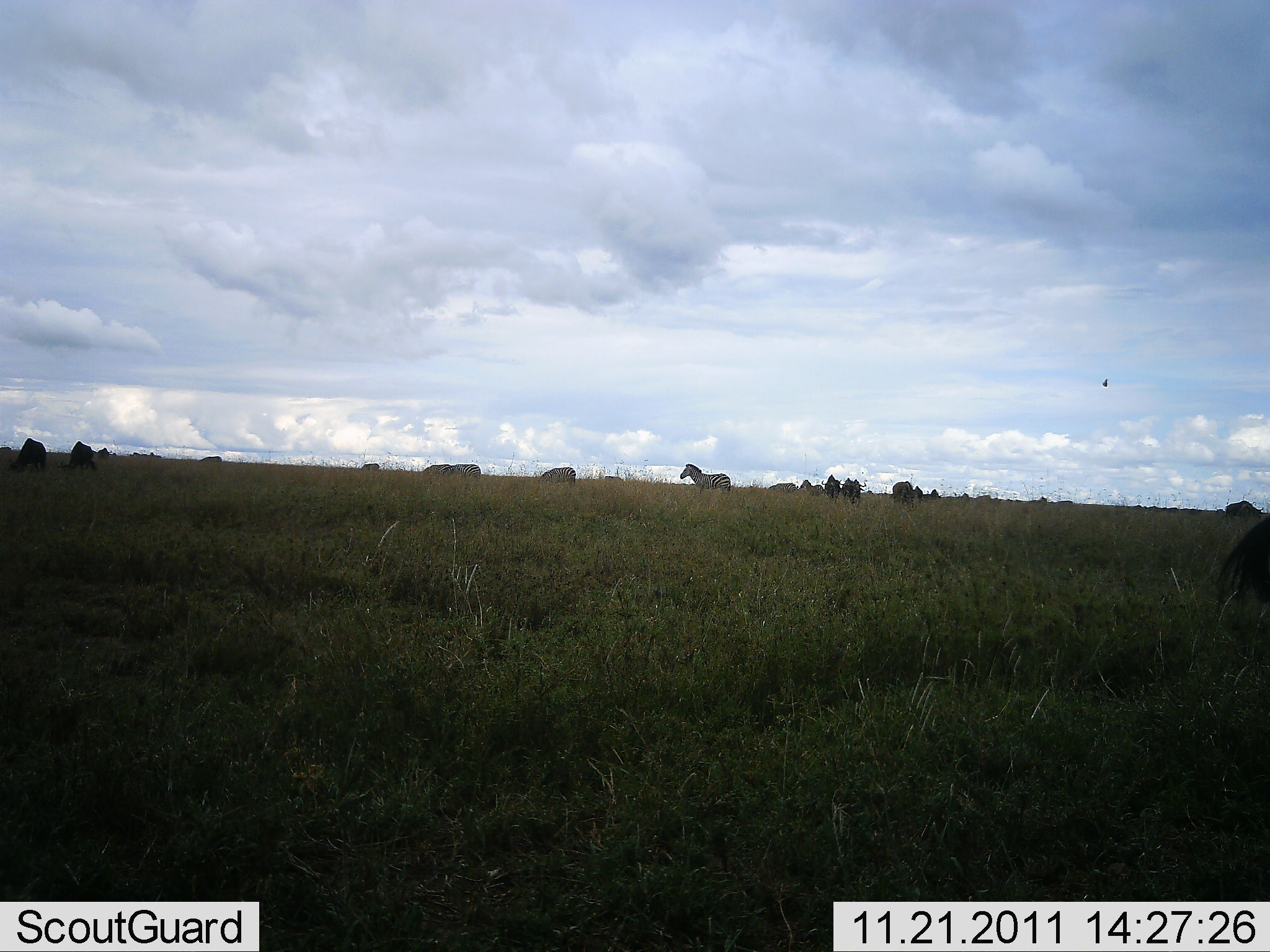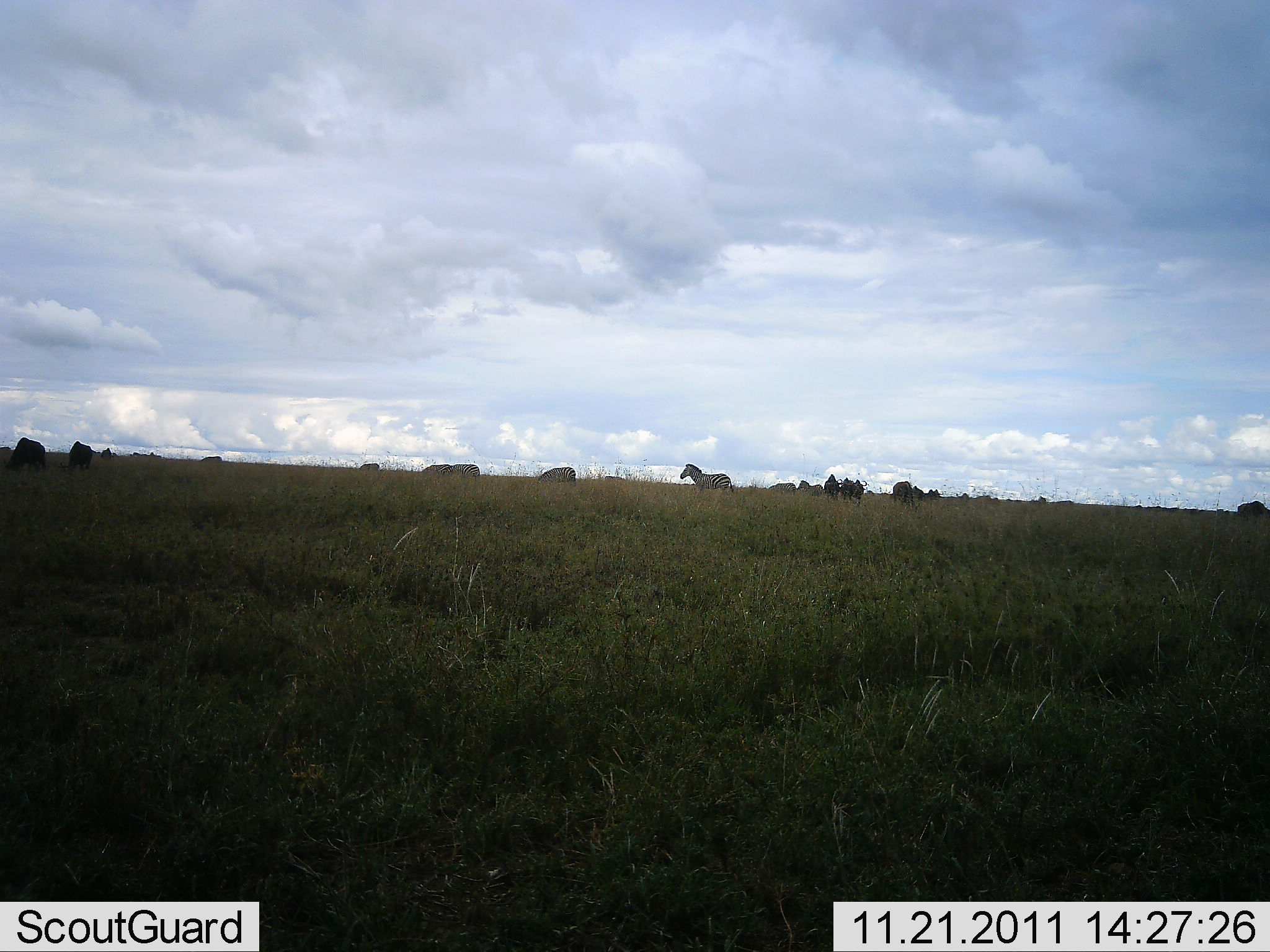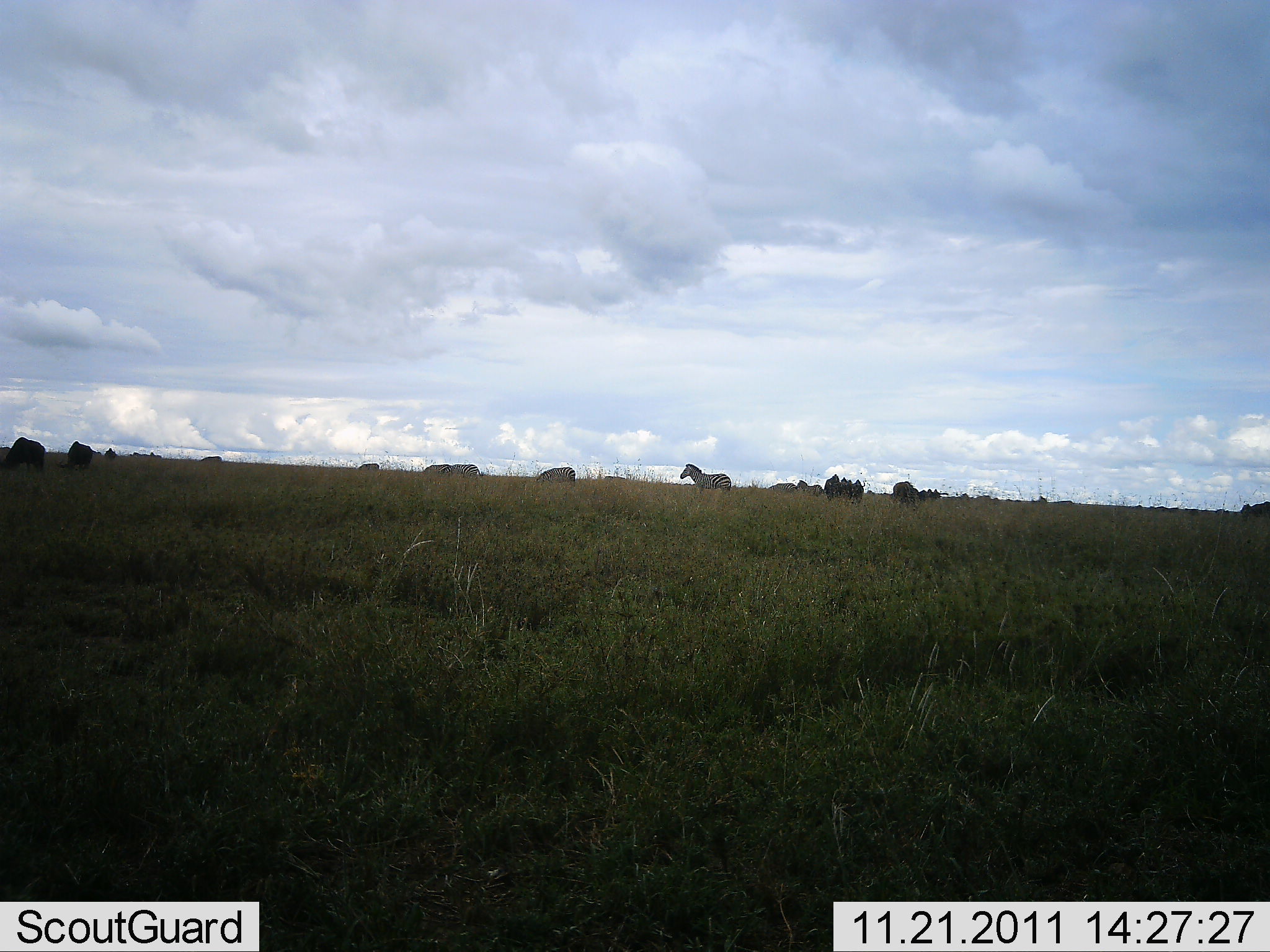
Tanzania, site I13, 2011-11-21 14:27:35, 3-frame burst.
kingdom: Animalia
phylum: Chordata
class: Mammalia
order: Perissodactyla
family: Equidae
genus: Equus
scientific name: Equus quagga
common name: plains zebra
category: zebra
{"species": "zebra (plains zebra) (Equus quagga)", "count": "3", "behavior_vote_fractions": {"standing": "89%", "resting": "5%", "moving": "16%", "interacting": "11%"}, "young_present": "0%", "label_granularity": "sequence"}